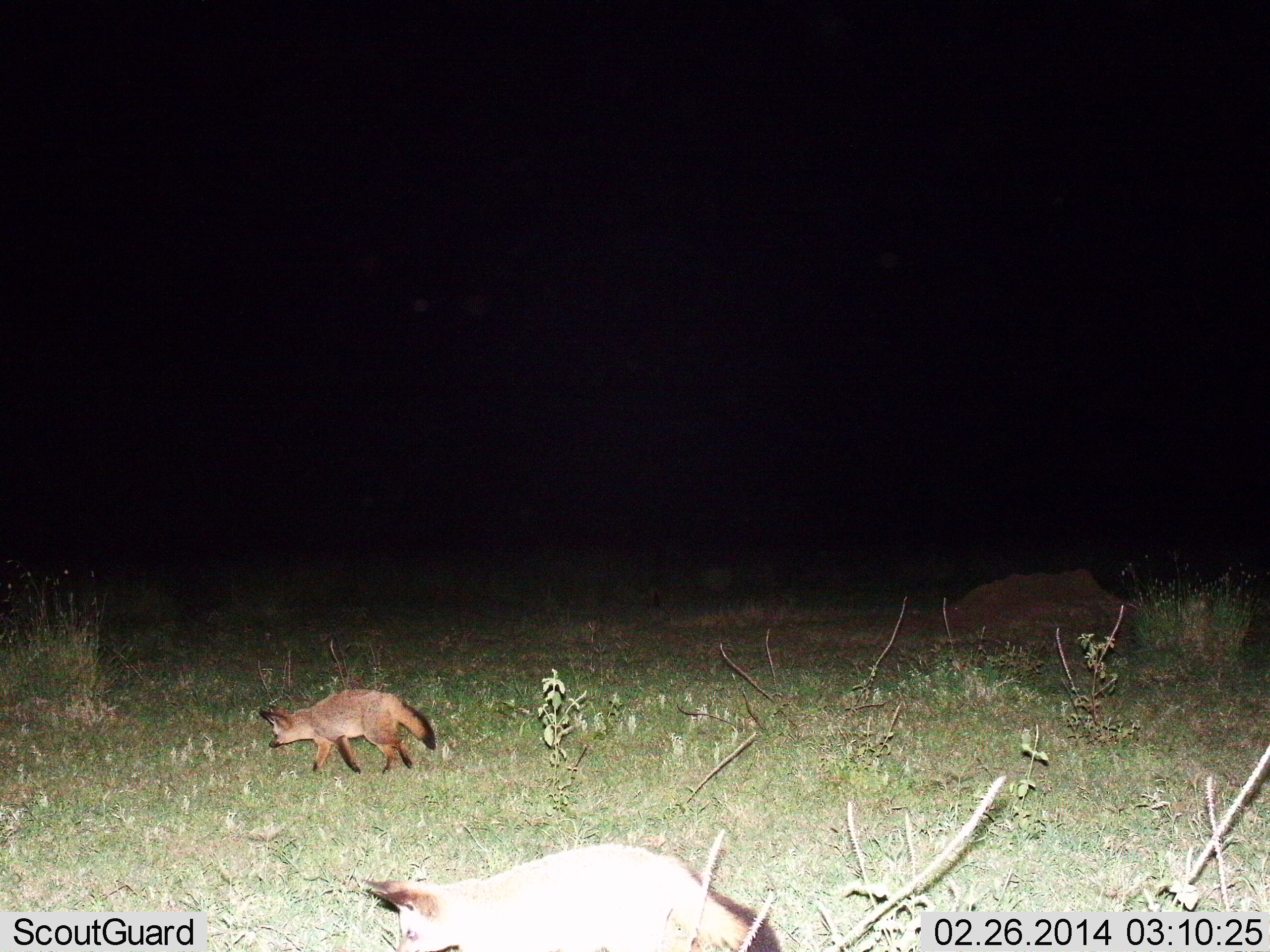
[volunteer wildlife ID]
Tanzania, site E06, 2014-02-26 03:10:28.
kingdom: Animalia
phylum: Chordata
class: Mammalia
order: Carnivora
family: Canidae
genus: Otocyon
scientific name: Otocyon megalotis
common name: bat-eared fox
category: batearedfox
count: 1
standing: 20%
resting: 0%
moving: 80%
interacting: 0%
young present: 0%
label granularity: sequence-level